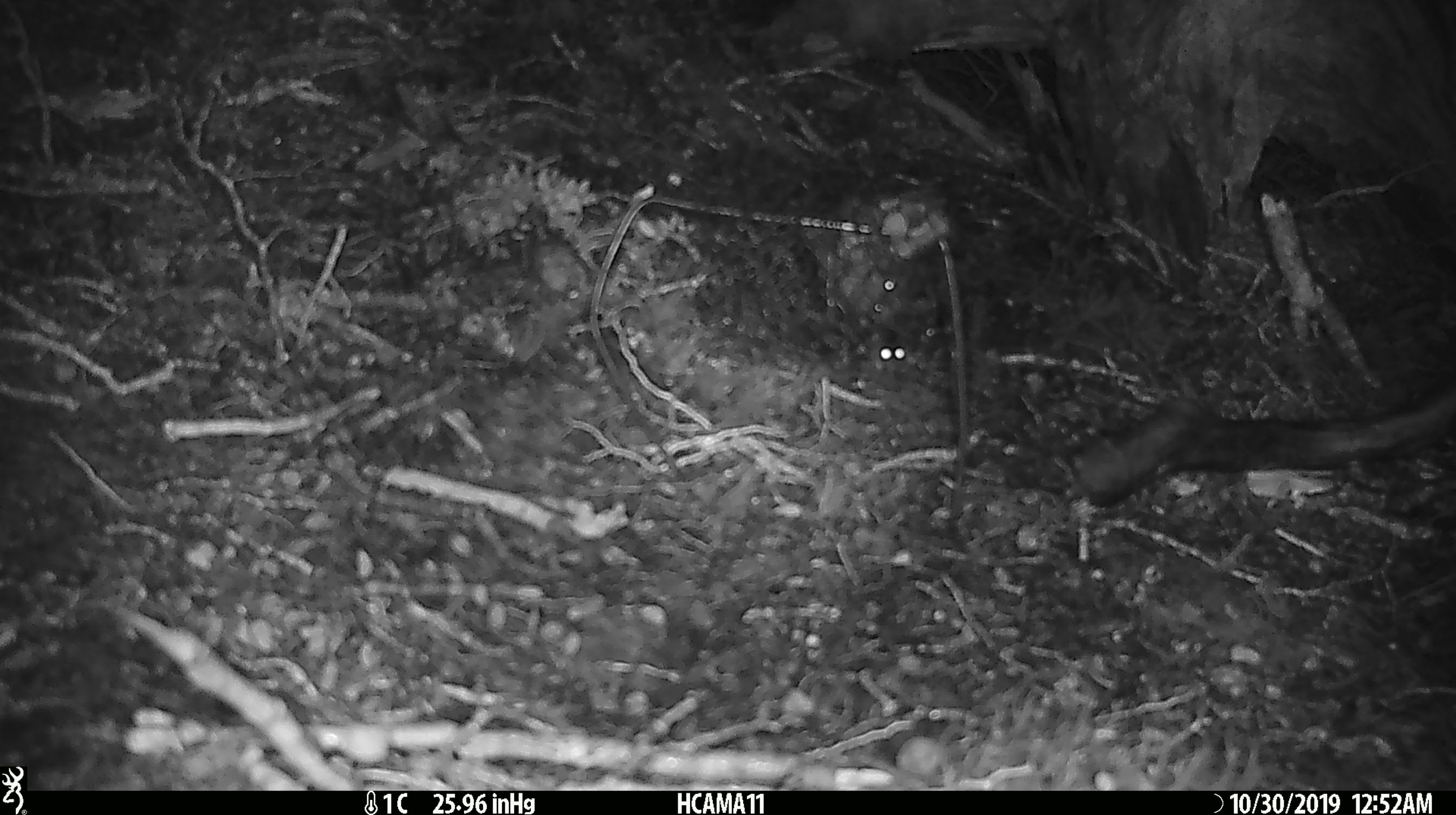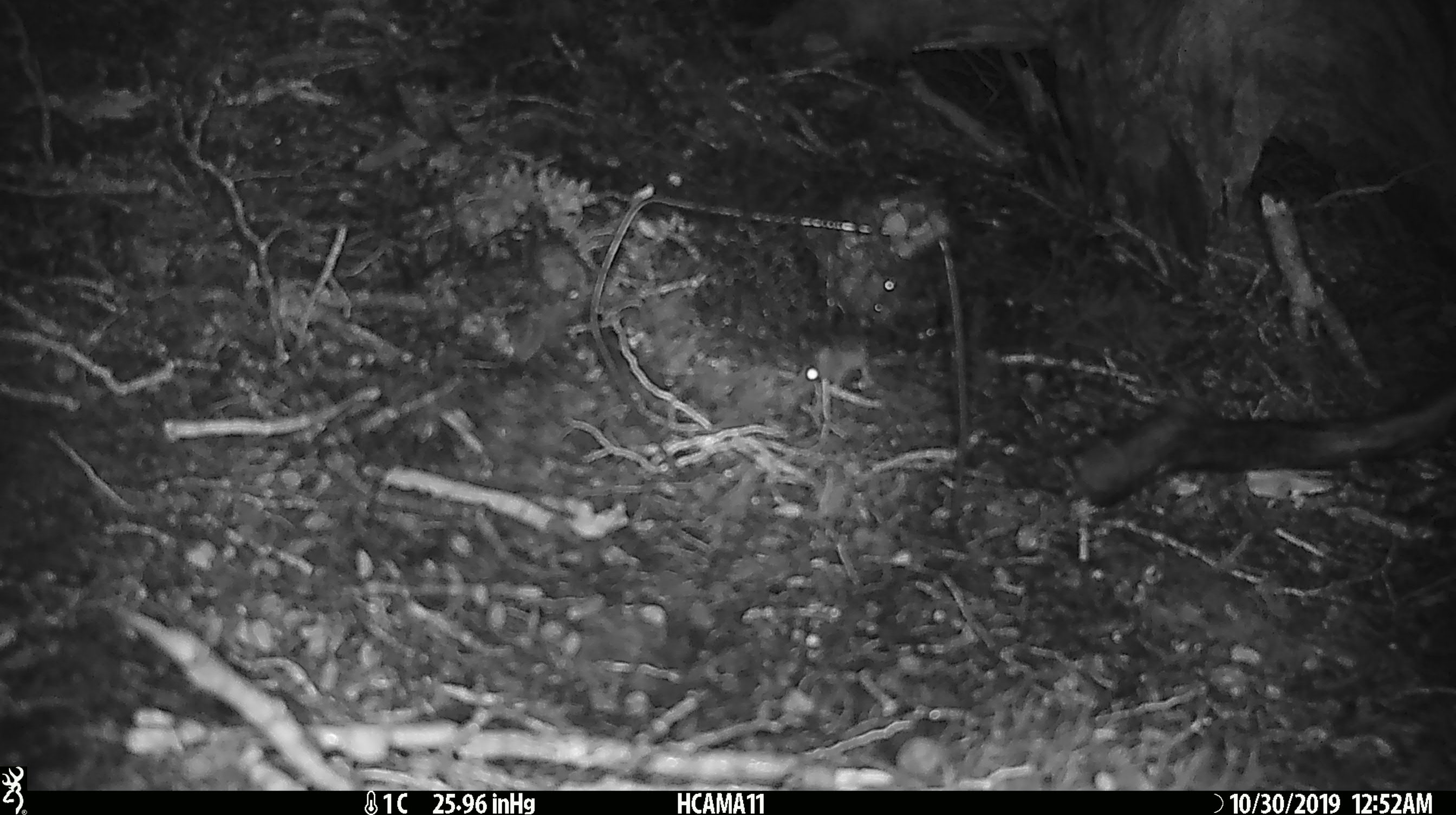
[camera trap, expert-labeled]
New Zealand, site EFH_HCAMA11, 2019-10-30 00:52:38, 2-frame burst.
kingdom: Animalia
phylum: Chordata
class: Mammalia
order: Rodentia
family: Muridae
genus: Mus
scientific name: Mus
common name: mouse